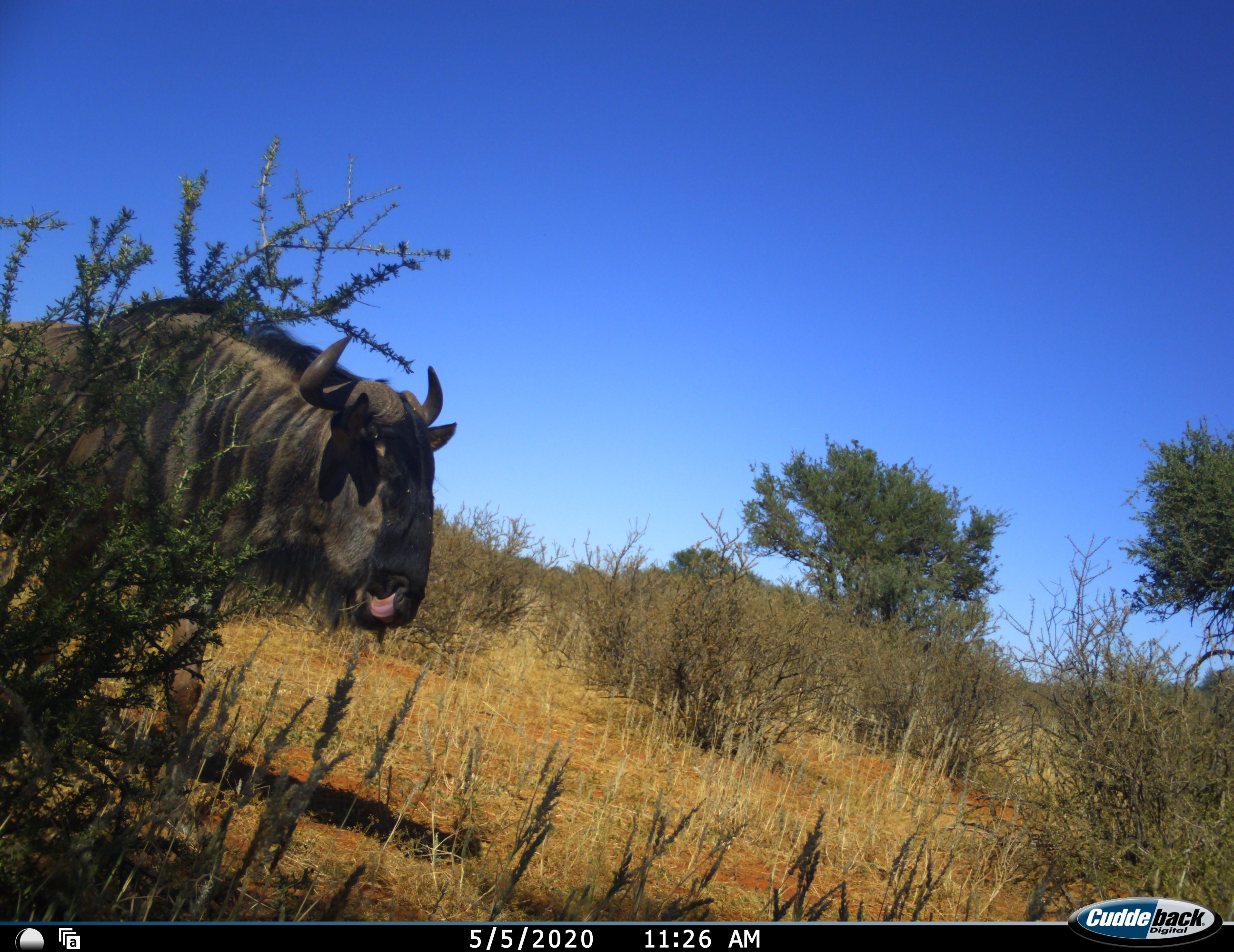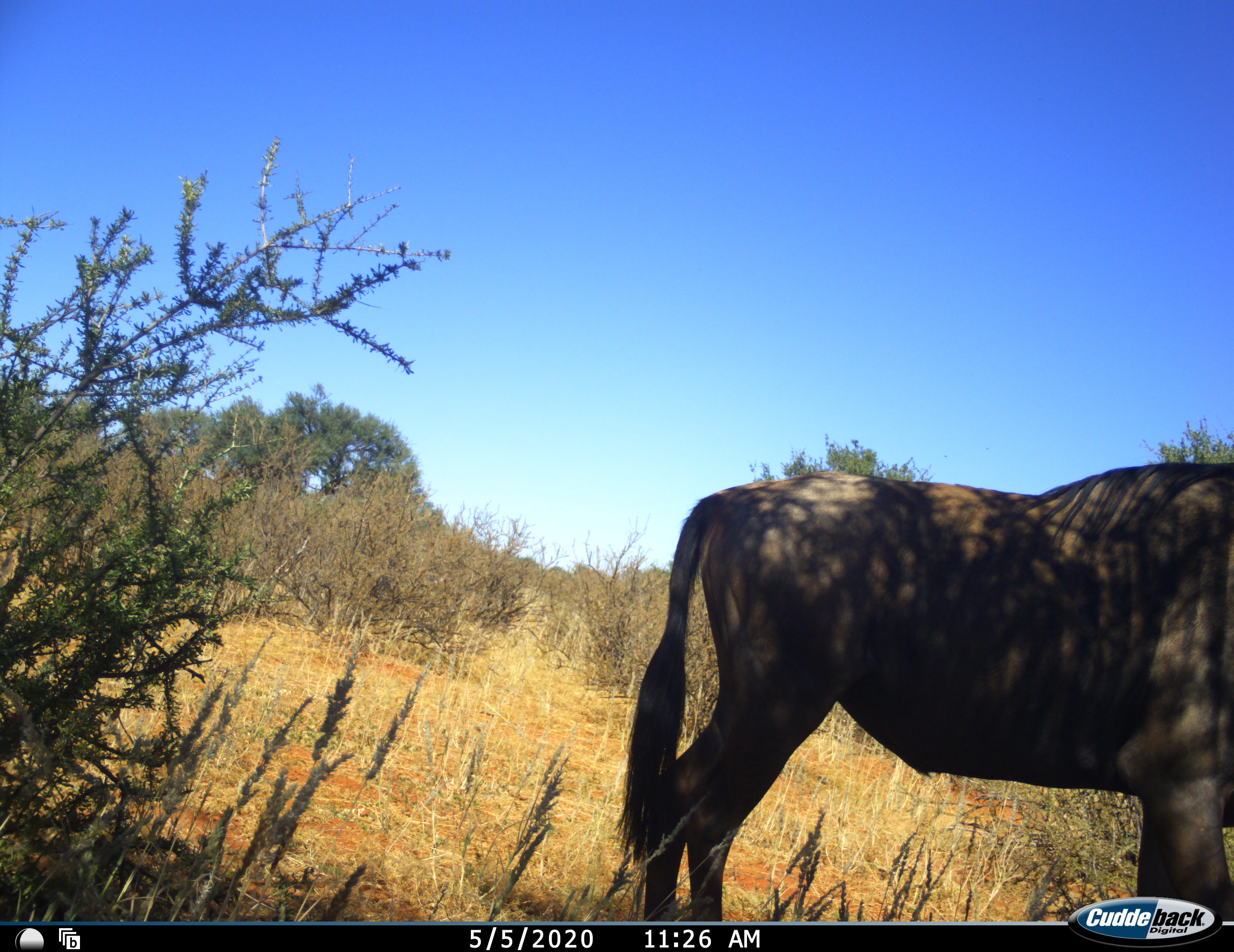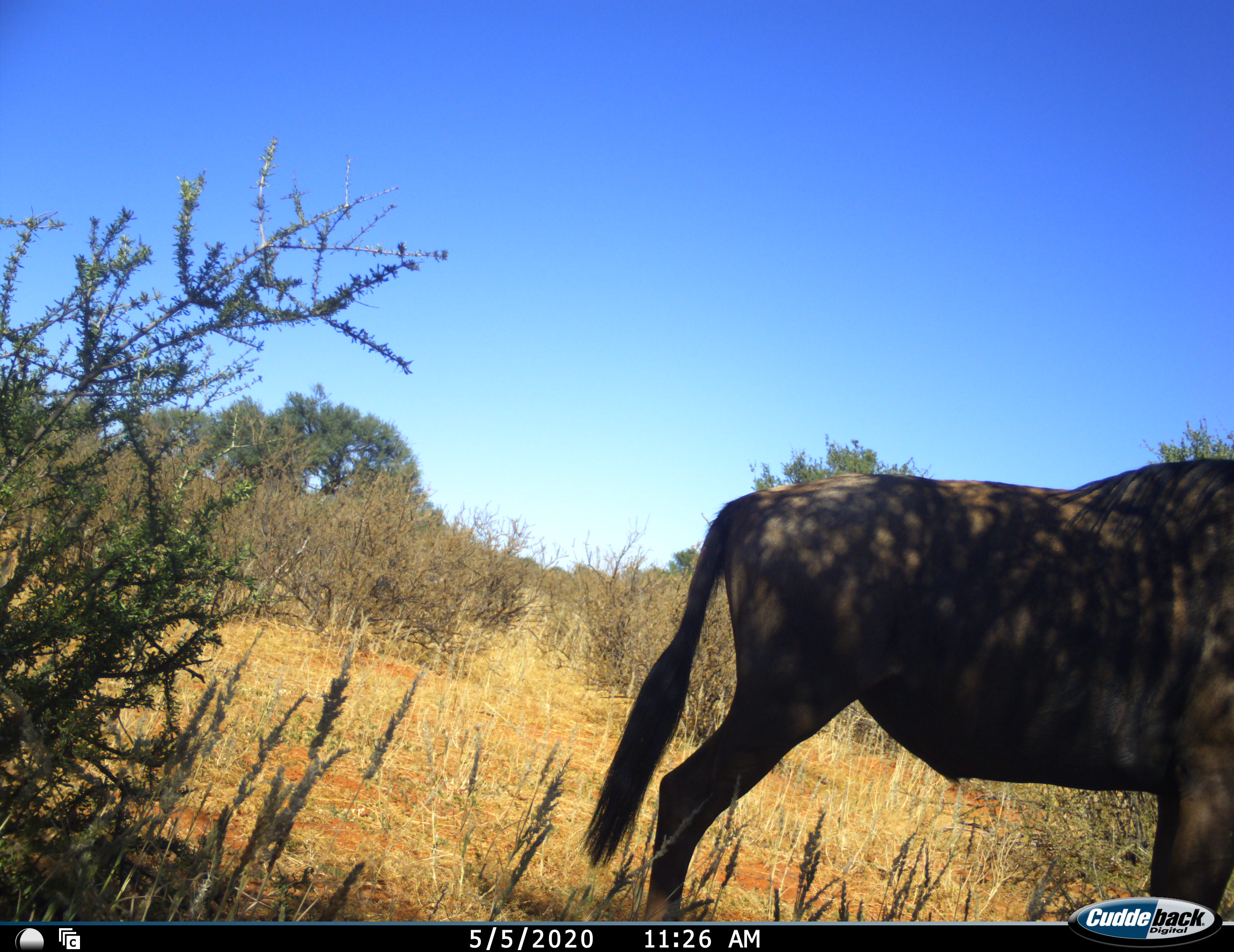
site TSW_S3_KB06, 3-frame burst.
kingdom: Animalia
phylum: Chordata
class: Mammalia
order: Artiodactyla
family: Bovidae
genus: Connochaetes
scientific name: Connochaetes taurinus taurinus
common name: blue wildebeest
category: wildebeestblue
Wildebeestblue (blue wildebeest) (Connochaetes taurinus taurinus), count 1. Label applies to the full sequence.